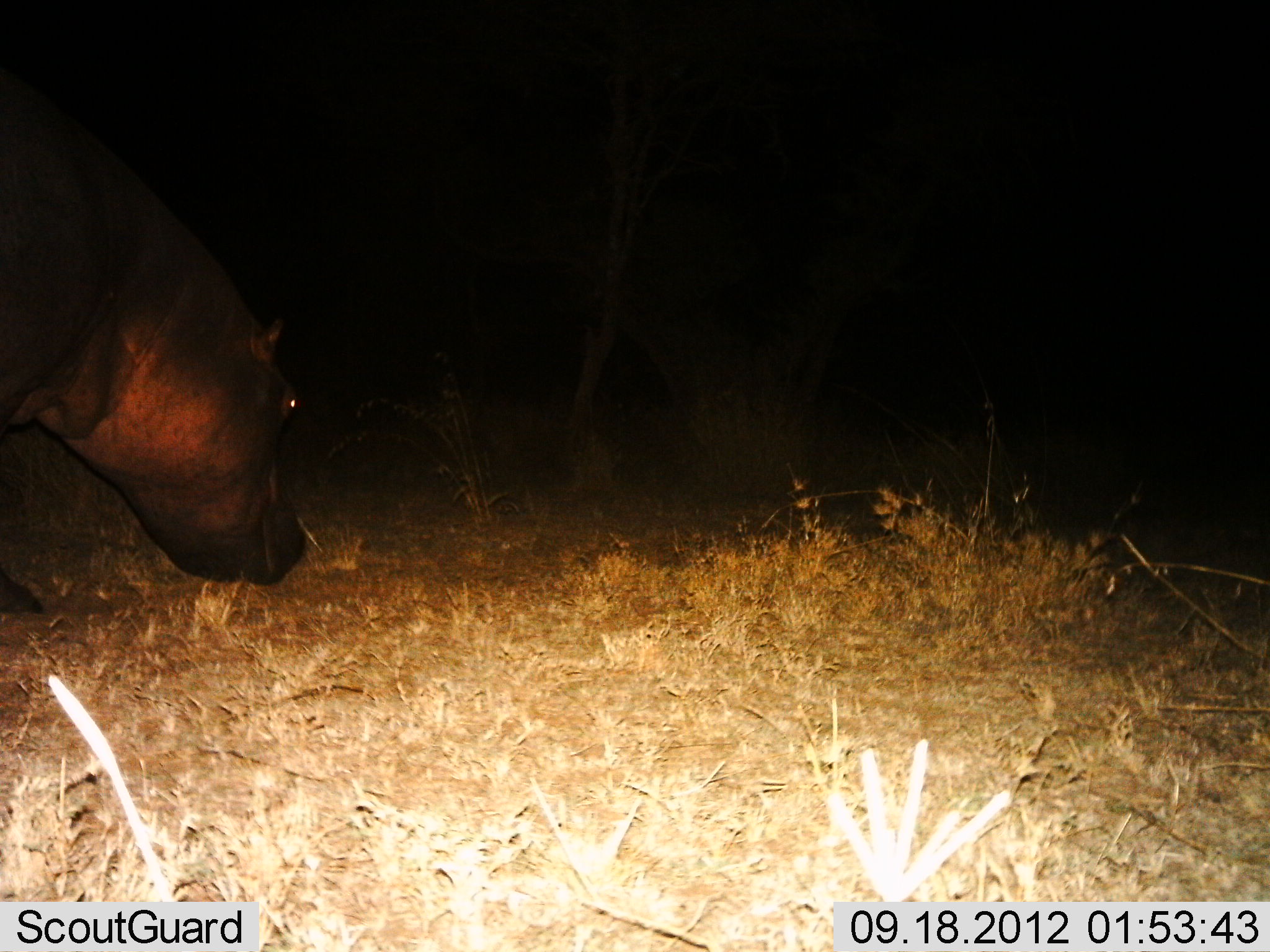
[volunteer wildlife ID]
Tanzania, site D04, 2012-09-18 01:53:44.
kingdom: Animalia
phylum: Chordata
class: Mammalia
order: Artiodactyla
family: Hippopotamidae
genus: Hippopotamus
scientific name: Hippopotamus amphibius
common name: hippopotamus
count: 1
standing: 60%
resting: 0%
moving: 20%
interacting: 0%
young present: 0%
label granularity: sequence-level